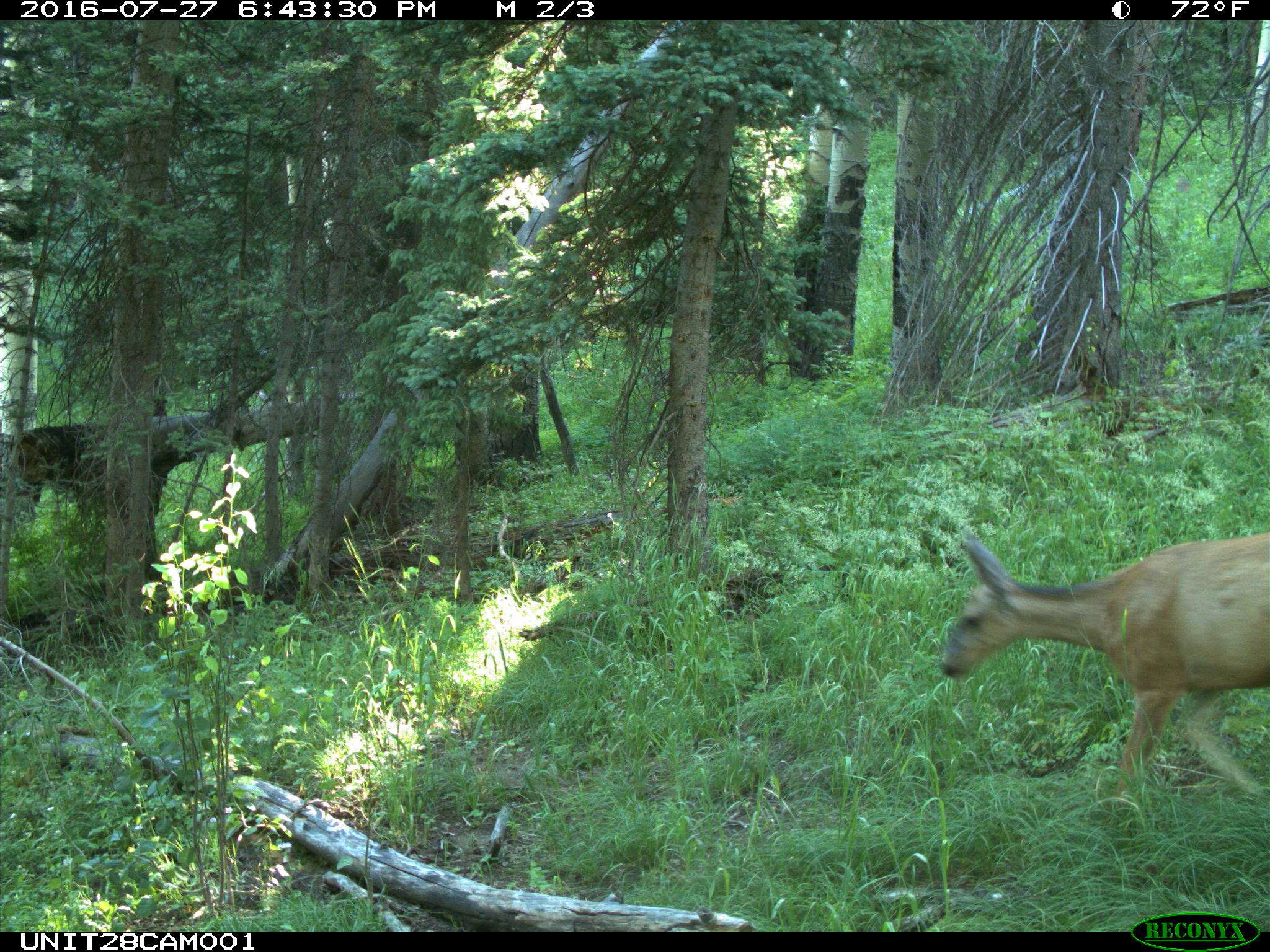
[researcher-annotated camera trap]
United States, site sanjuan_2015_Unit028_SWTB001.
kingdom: Animalia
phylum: Chordata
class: Mammalia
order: Artiodactyla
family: Cervidae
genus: Odocoileus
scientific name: Odocoileus hemionus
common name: mule deer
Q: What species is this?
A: Odocoileus hemionus (mule deer).